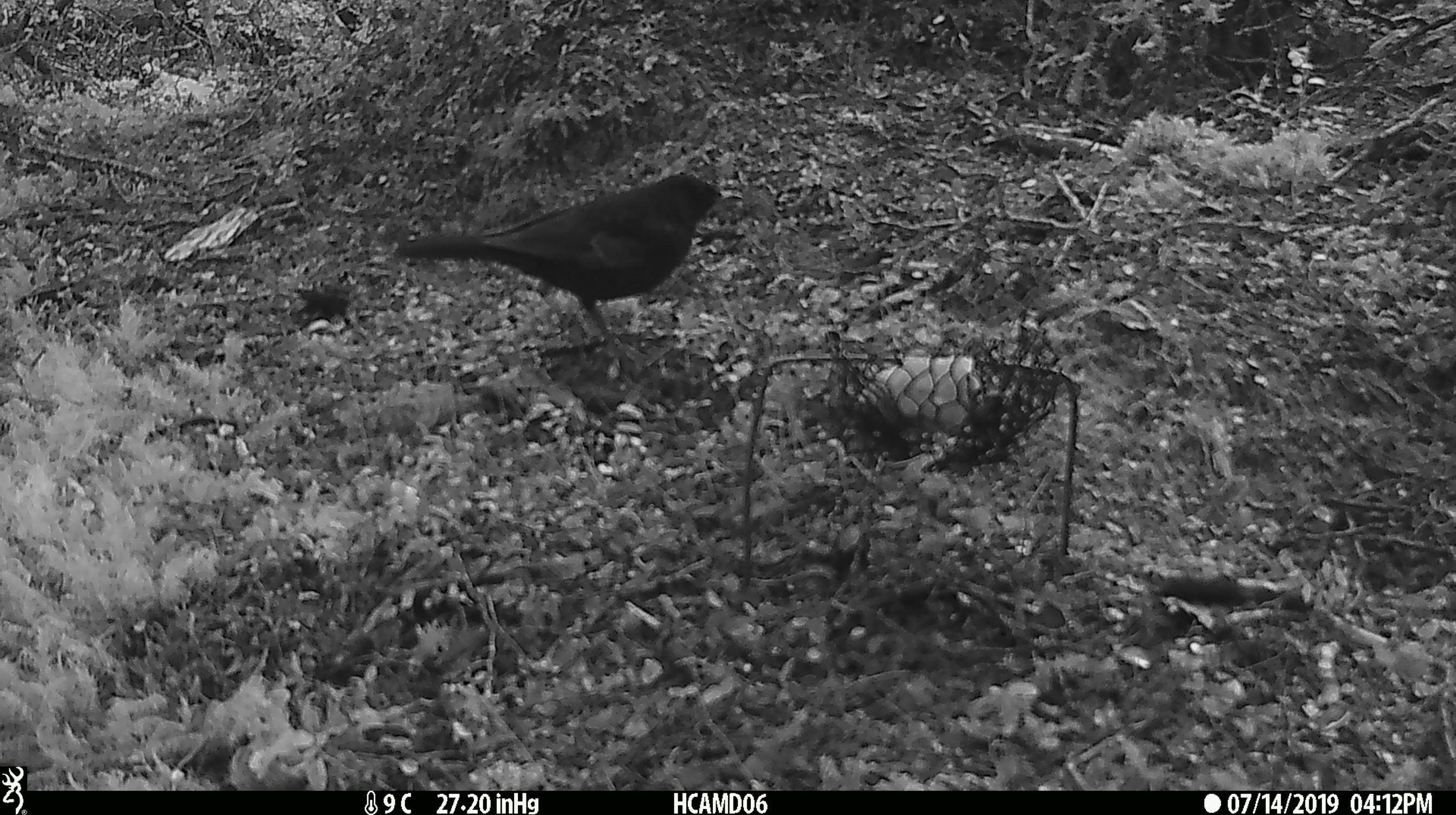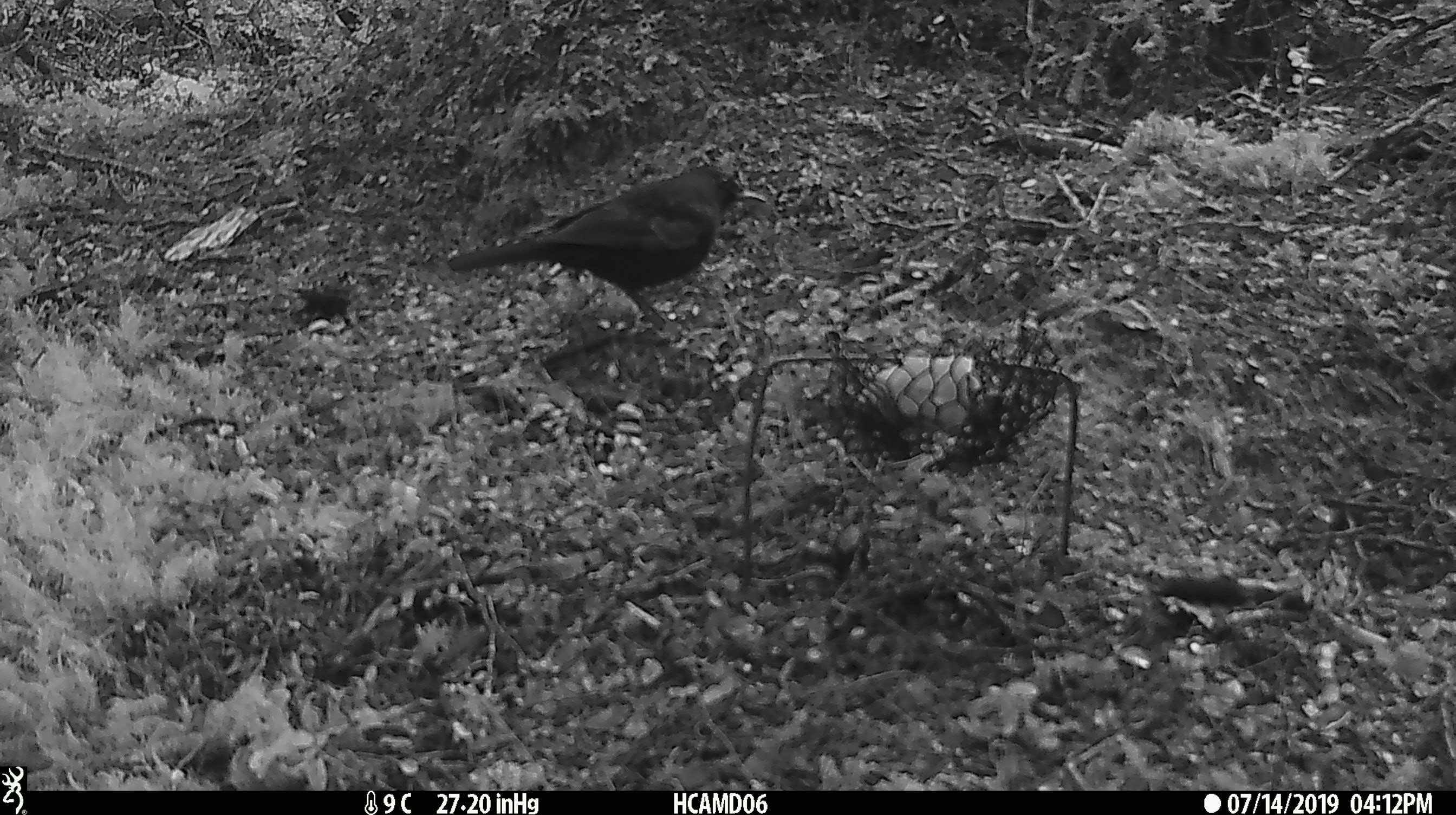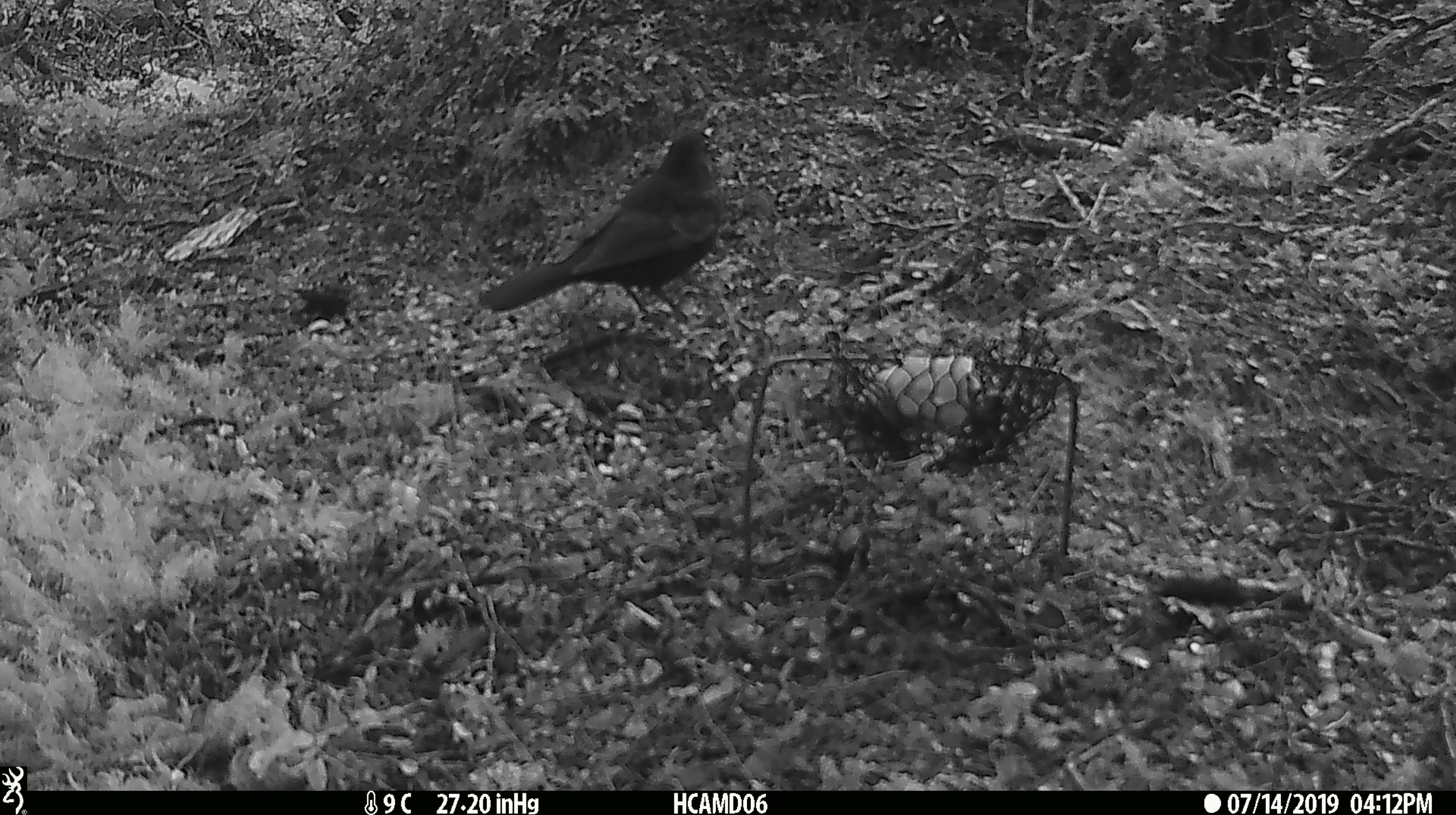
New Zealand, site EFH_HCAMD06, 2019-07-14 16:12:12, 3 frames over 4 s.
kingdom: Animalia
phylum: Chordata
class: Aves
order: Passeriformes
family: Turdidae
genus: Turdus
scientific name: Turdus merula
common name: eurasian blackbird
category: blackbird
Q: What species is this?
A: Blackbird (eurasian blackbird) (Turdus merula).